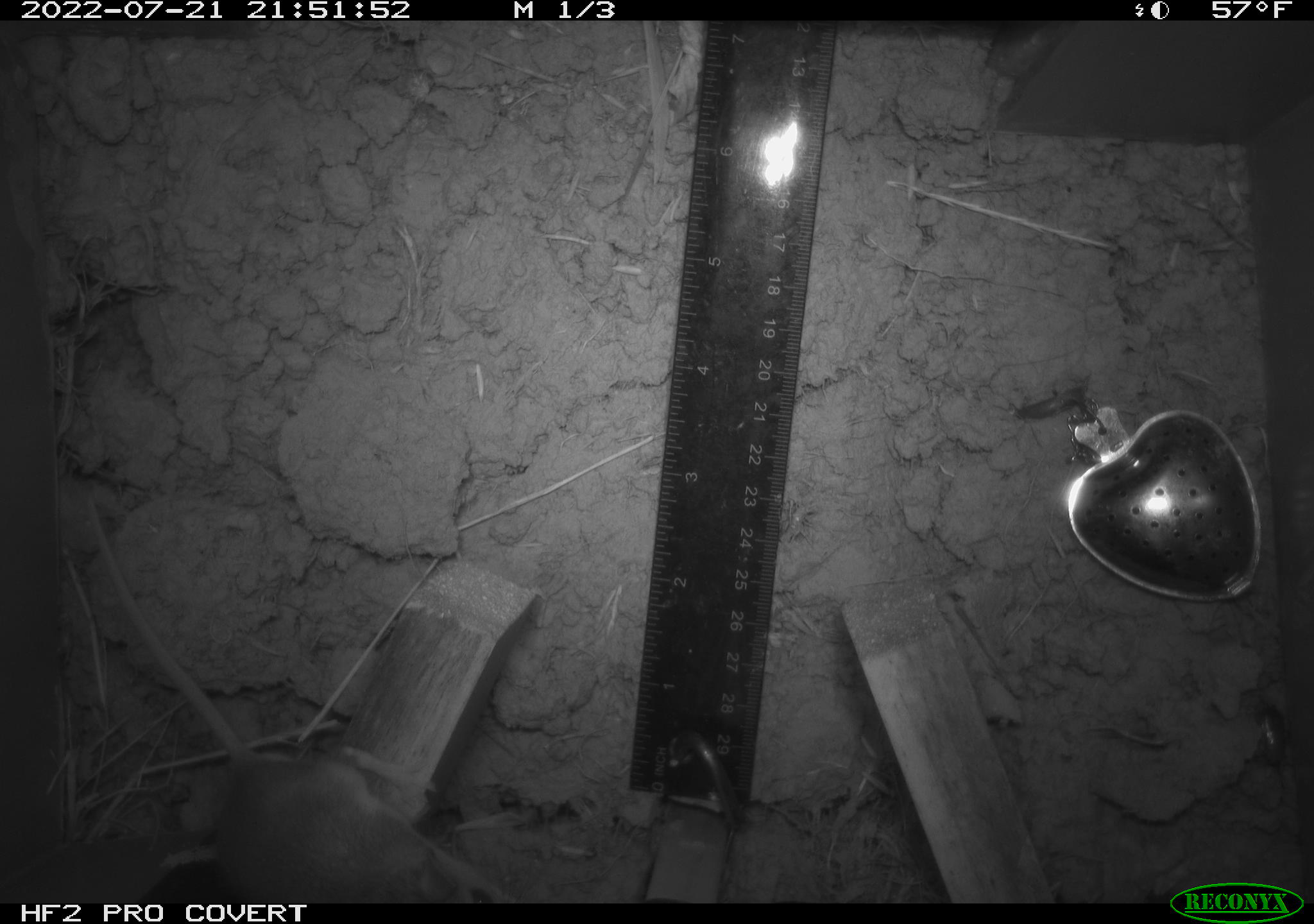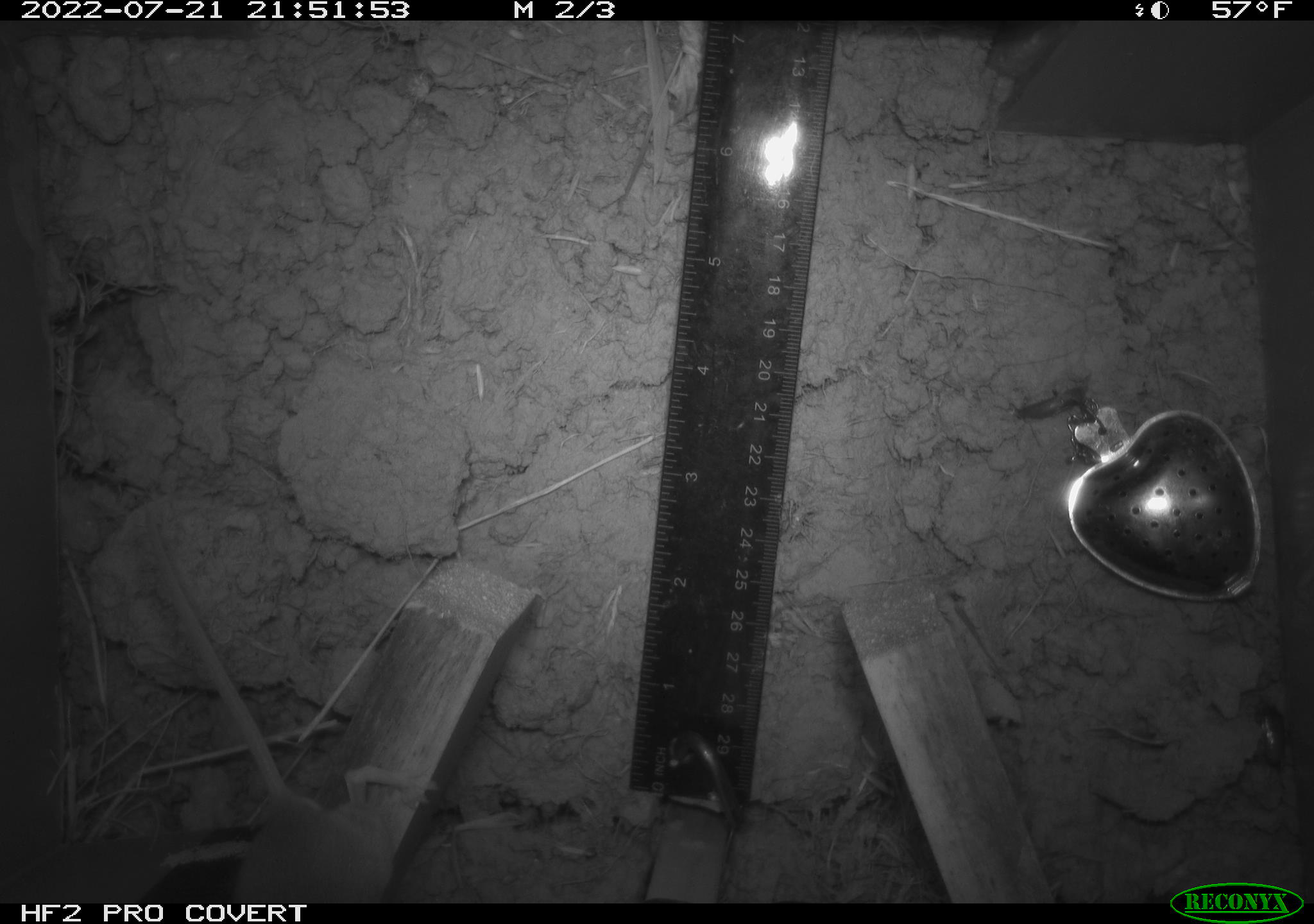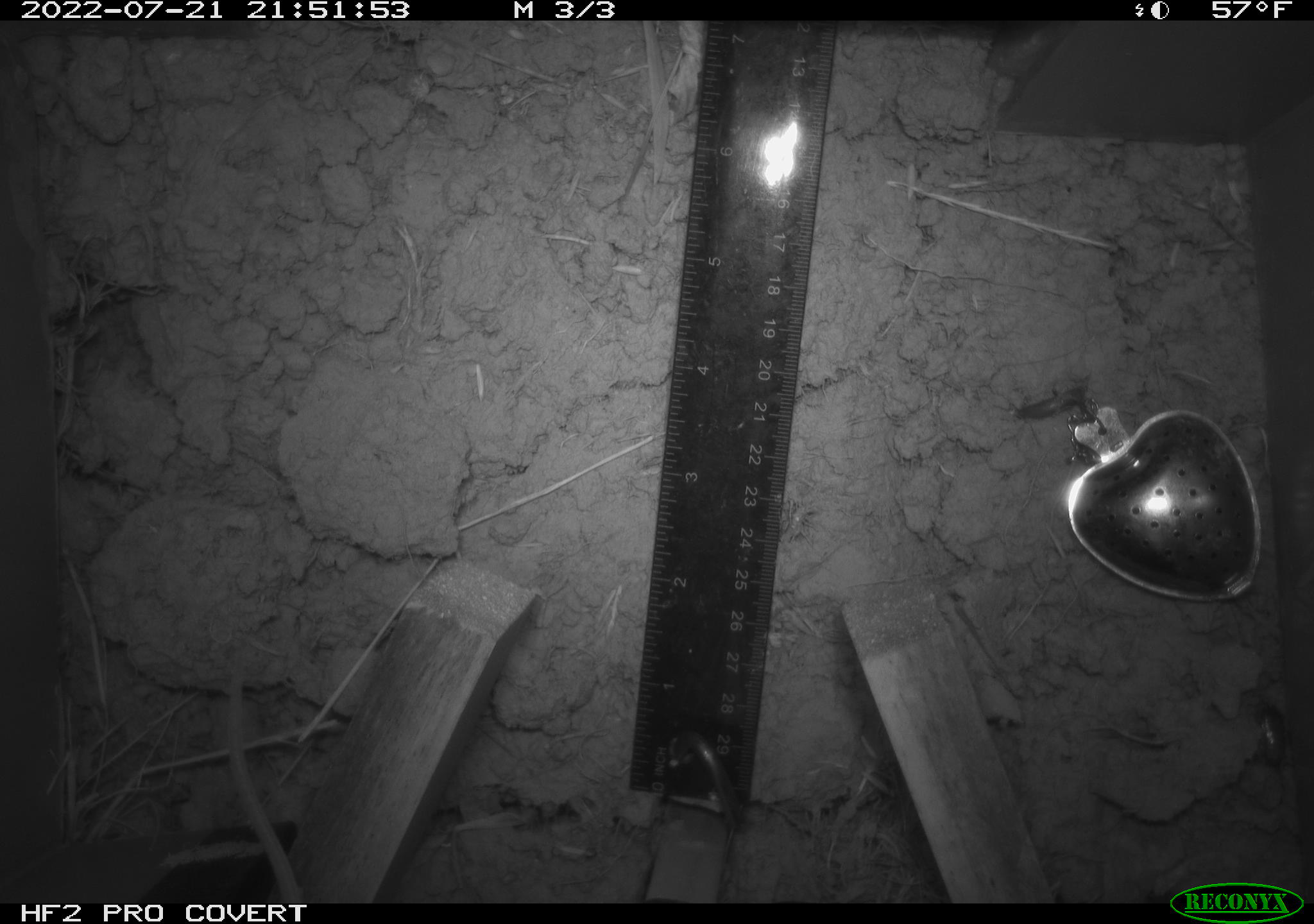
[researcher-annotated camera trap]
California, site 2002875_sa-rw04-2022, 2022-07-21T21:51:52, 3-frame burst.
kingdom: Animalia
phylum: Chordata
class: Mammalia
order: Rodentia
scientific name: Rodentia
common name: mouse species